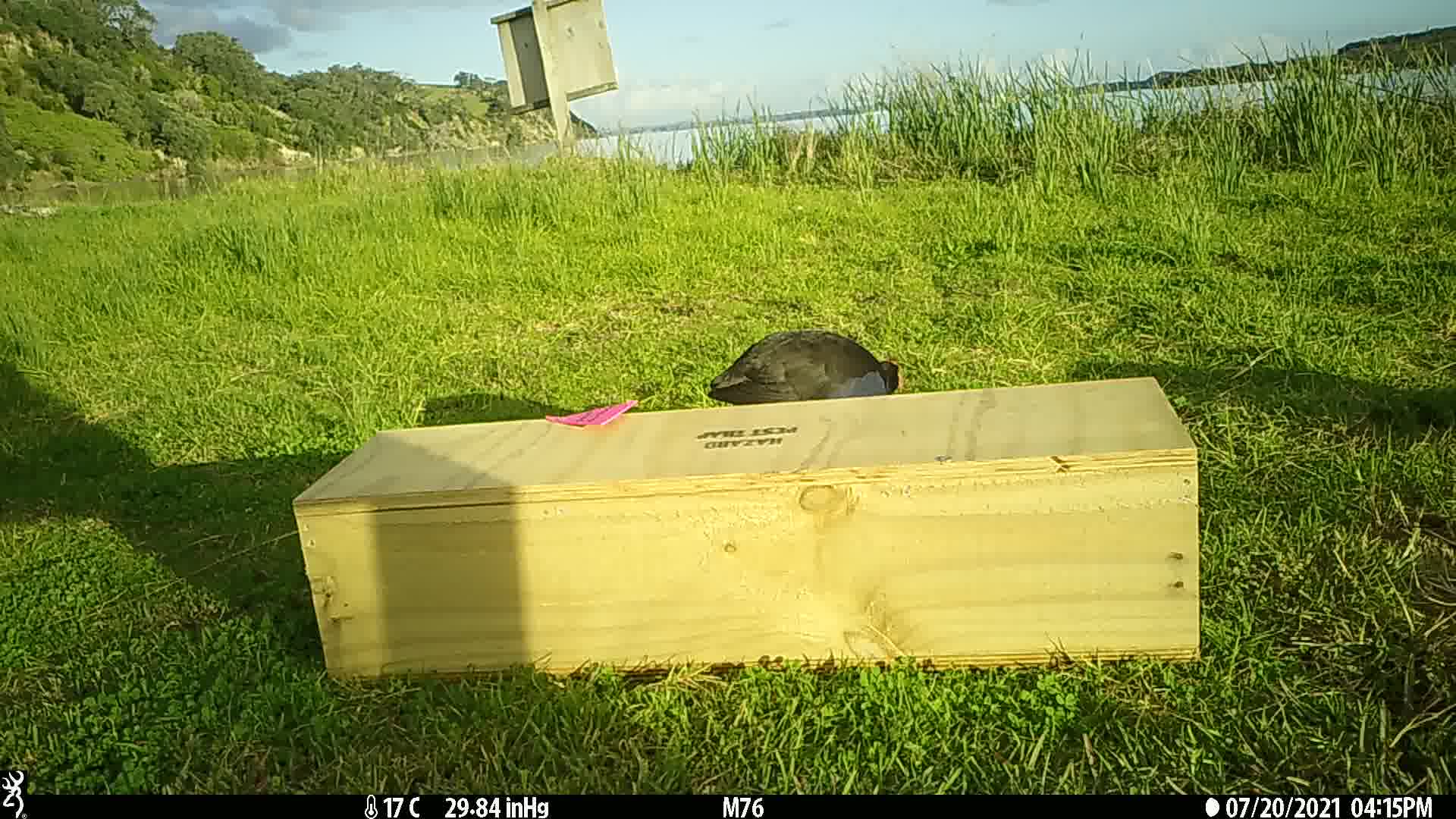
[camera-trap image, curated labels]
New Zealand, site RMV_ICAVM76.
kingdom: Animalia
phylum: Chordata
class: Aves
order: Gruiformes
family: Rallidae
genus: Porphyrio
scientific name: Porphyrio melanotus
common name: australasian swamphen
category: pukeko